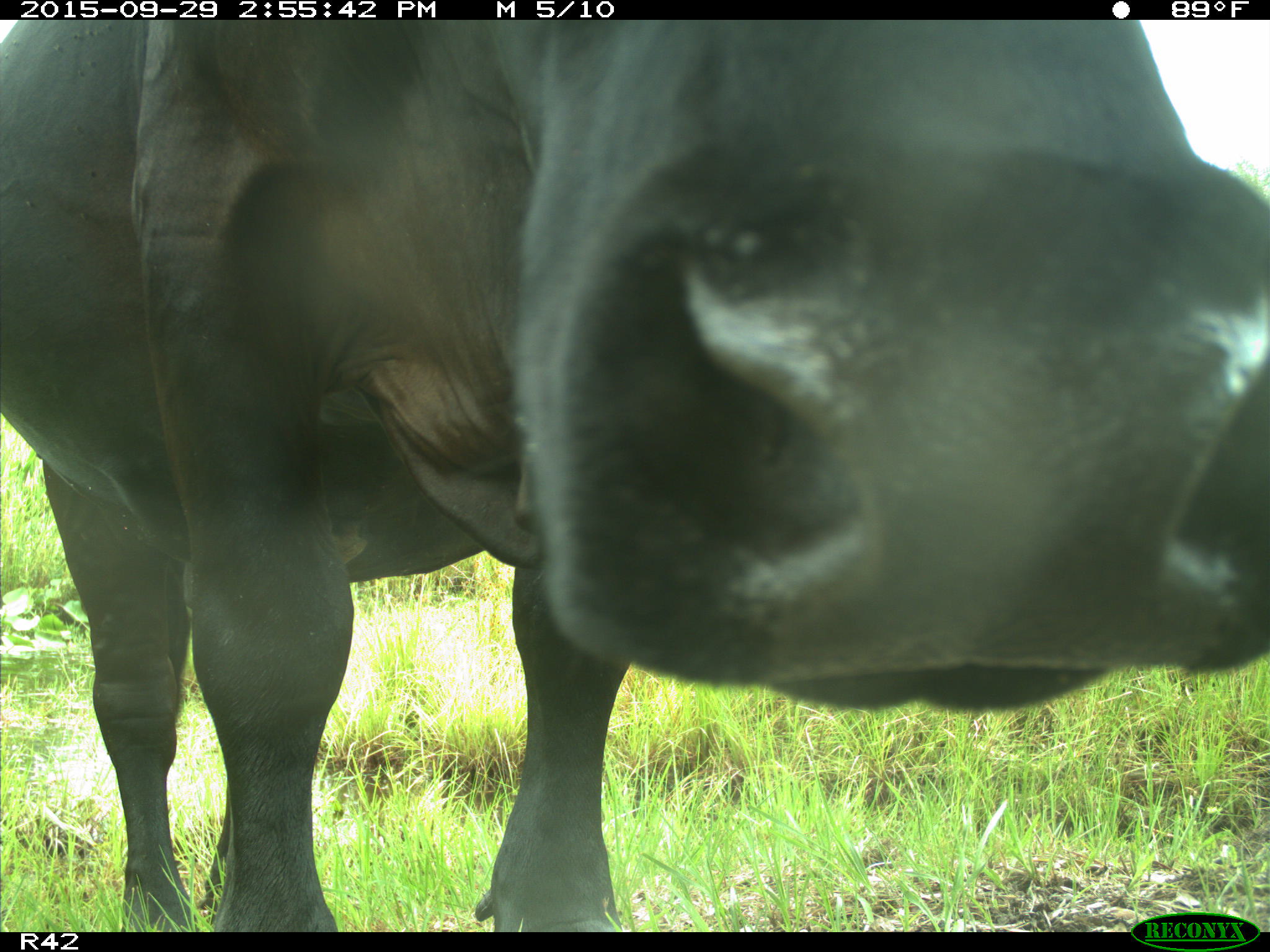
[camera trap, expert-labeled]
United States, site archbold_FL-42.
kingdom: Animalia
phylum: Chordata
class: Mammalia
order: Artiodactyla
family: Bovidae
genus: Bos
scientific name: Bos taurus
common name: domestic cow